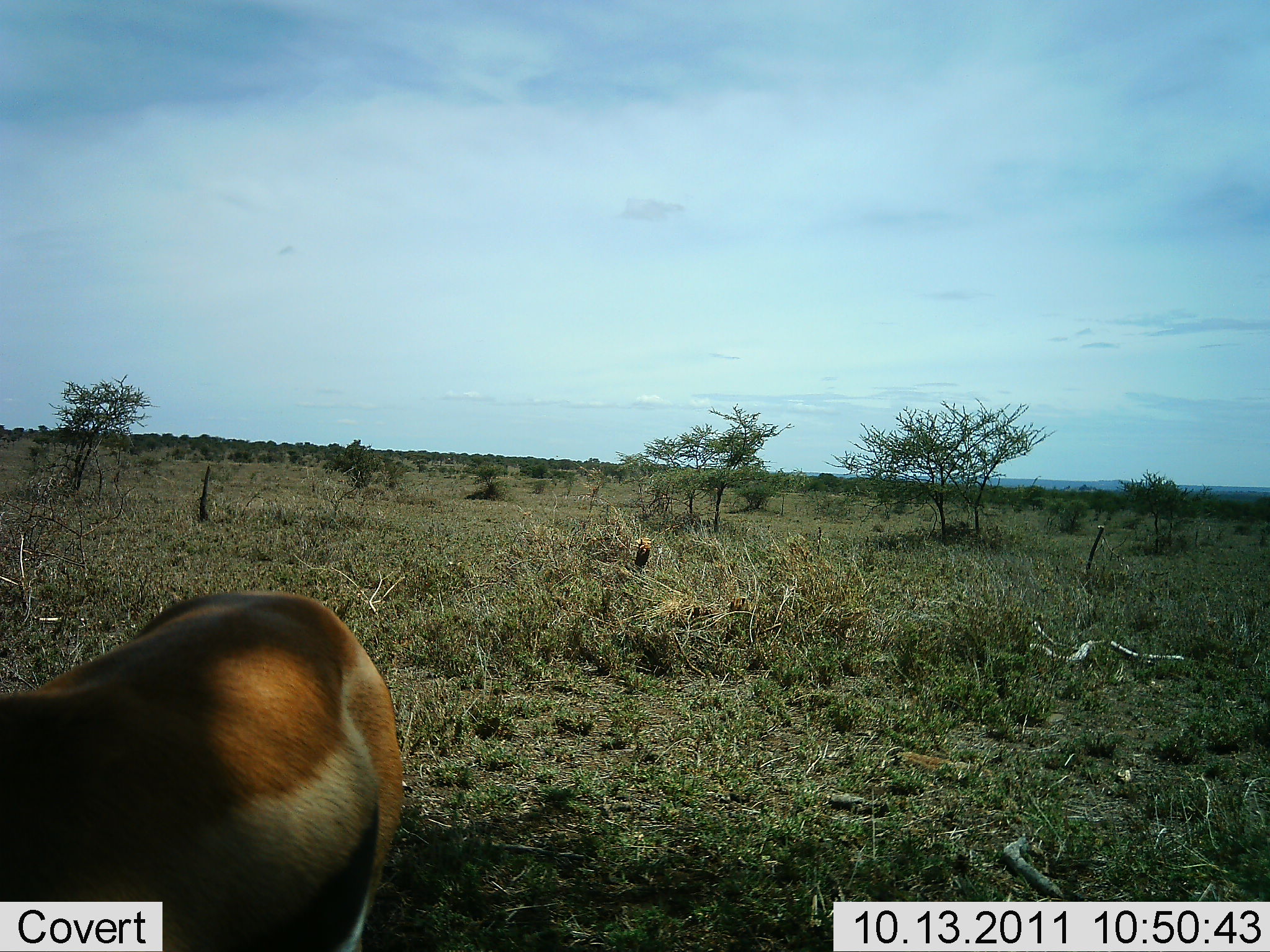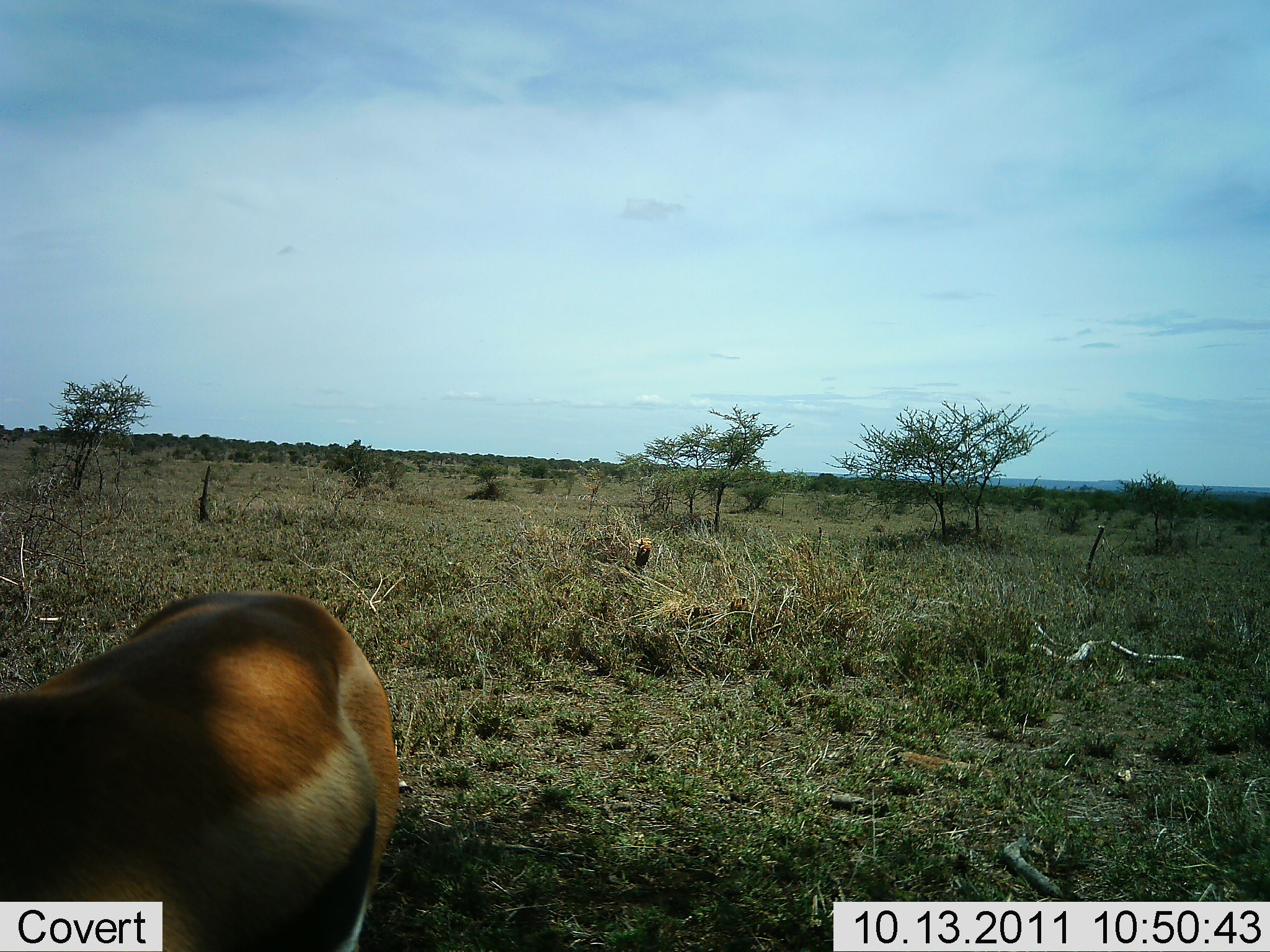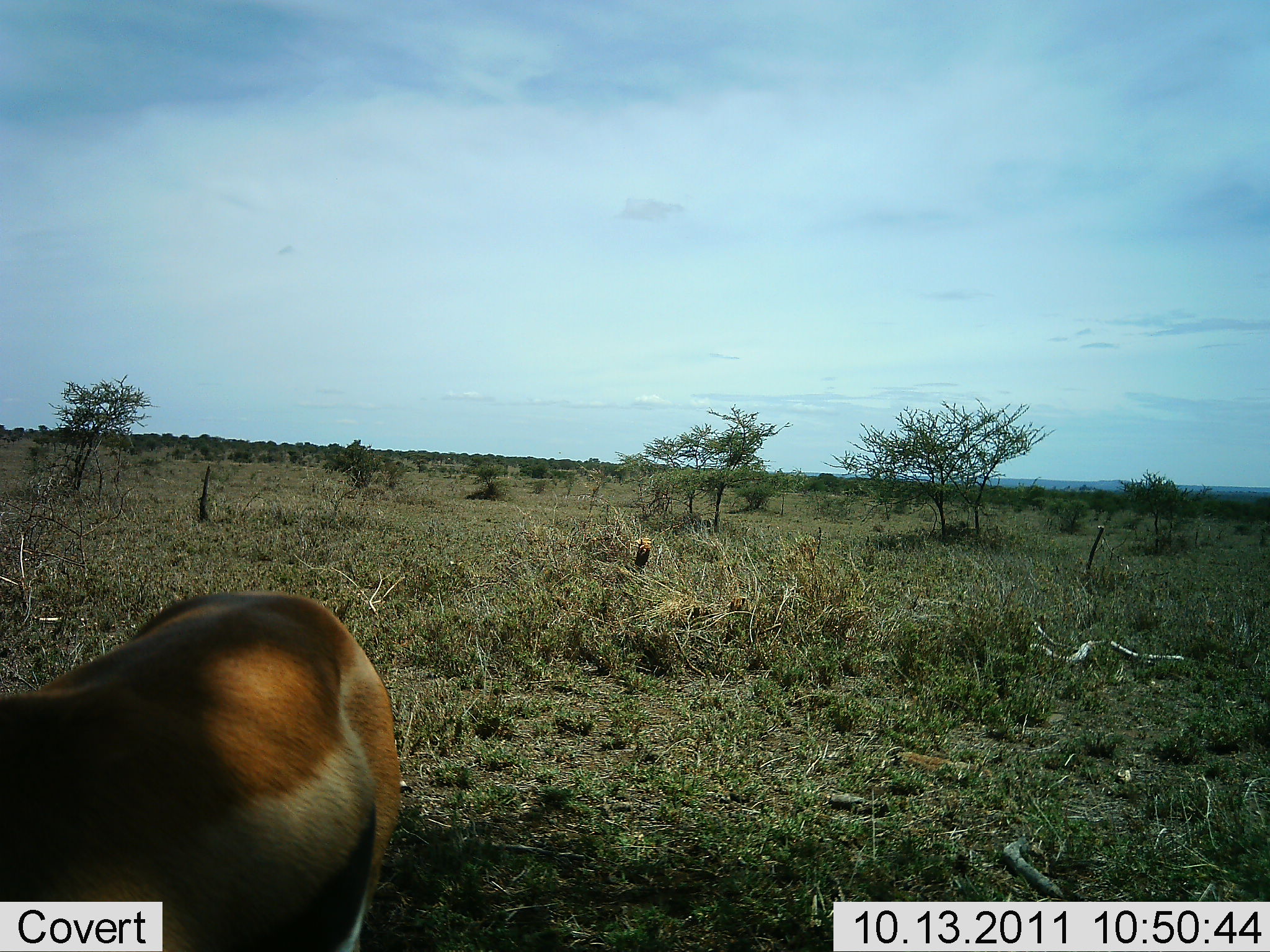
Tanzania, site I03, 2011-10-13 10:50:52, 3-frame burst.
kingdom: Animalia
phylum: Chordata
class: Mammalia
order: Artiodactyla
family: Bovidae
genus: Eudorcas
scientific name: Eudorcas thomsonii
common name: thomson's gazelle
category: gazellethomsons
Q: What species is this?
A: Gazellethomsons (thomson's gazelle) (Eudorcas thomsonii).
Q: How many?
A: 1.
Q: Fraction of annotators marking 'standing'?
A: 83%.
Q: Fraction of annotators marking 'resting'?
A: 17%.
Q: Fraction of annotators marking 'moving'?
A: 0%.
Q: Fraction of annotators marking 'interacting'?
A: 0%.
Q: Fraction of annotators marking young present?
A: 0%.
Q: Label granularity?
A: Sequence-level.